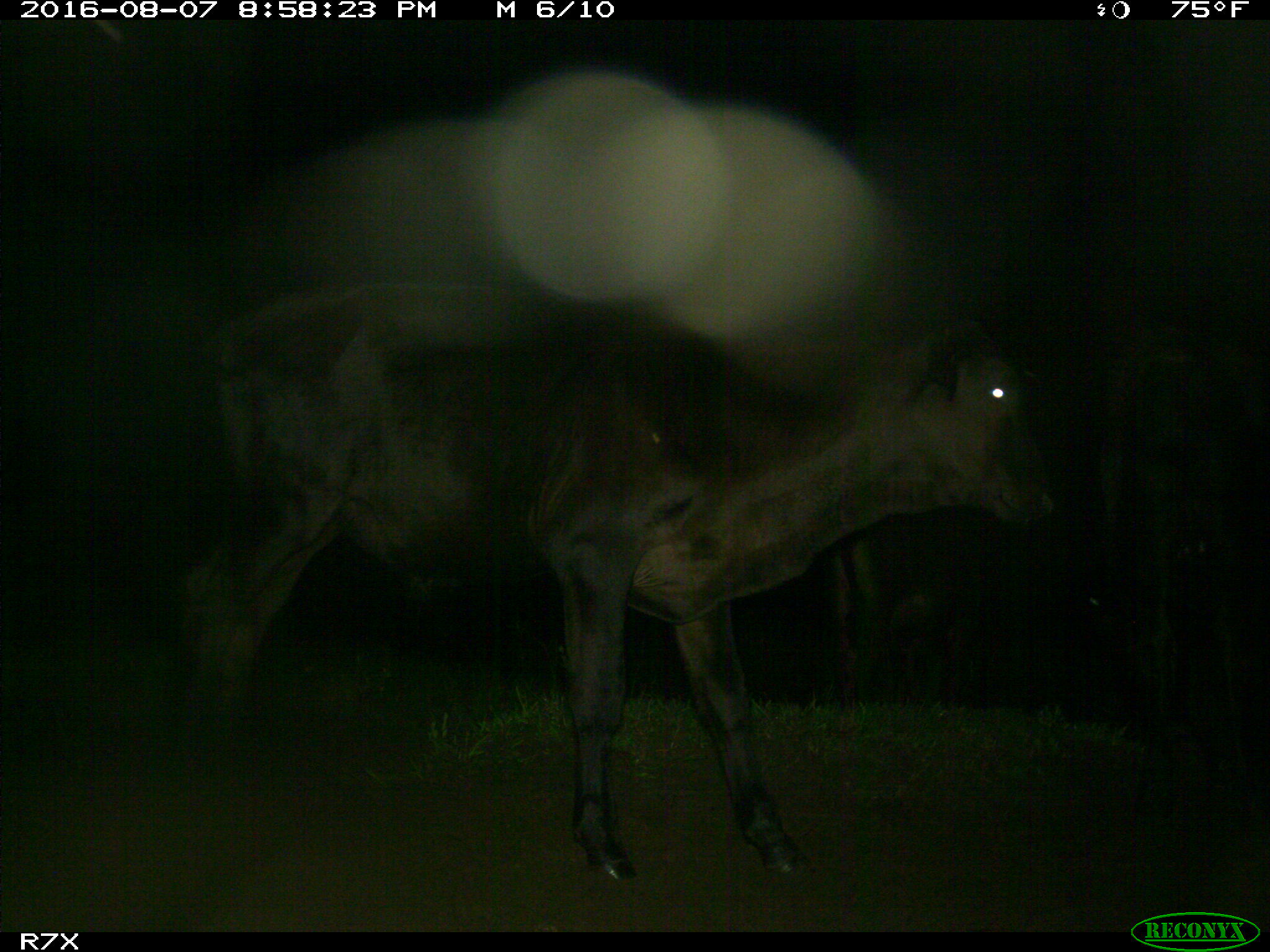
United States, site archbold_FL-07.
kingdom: Animalia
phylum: Chordata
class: Mammalia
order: Artiodactyla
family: Bovidae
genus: Bos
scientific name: Bos taurus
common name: domestic cow